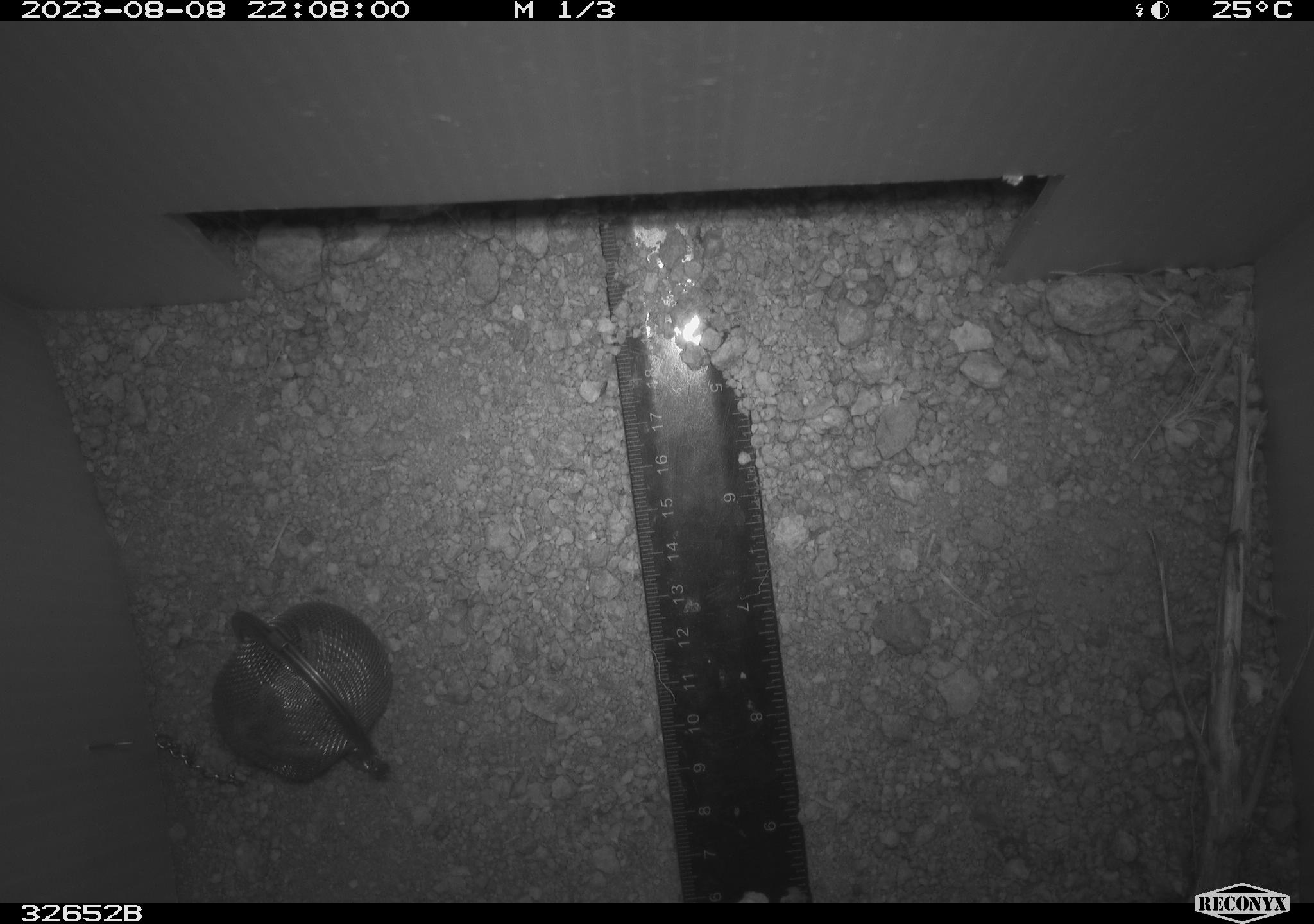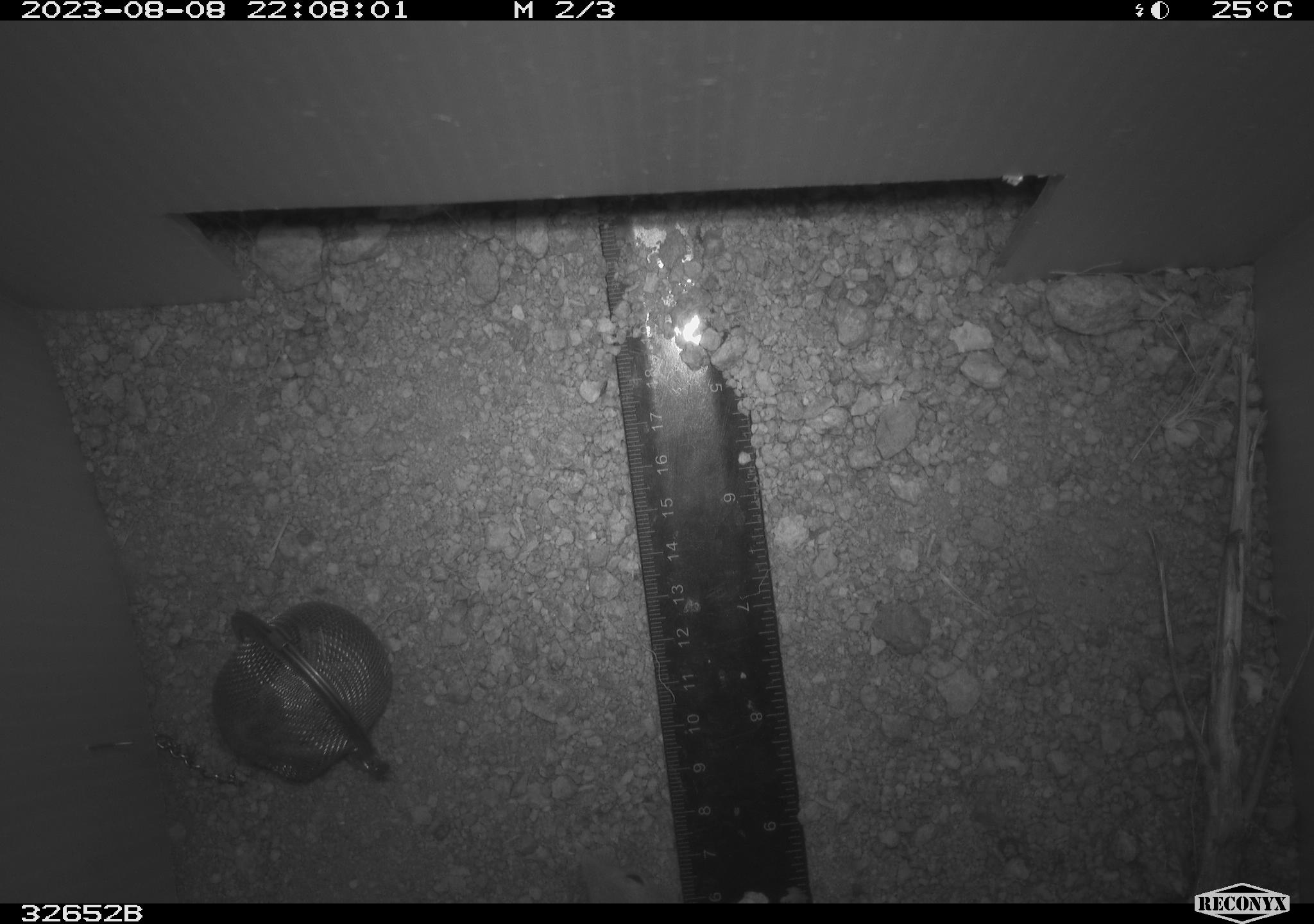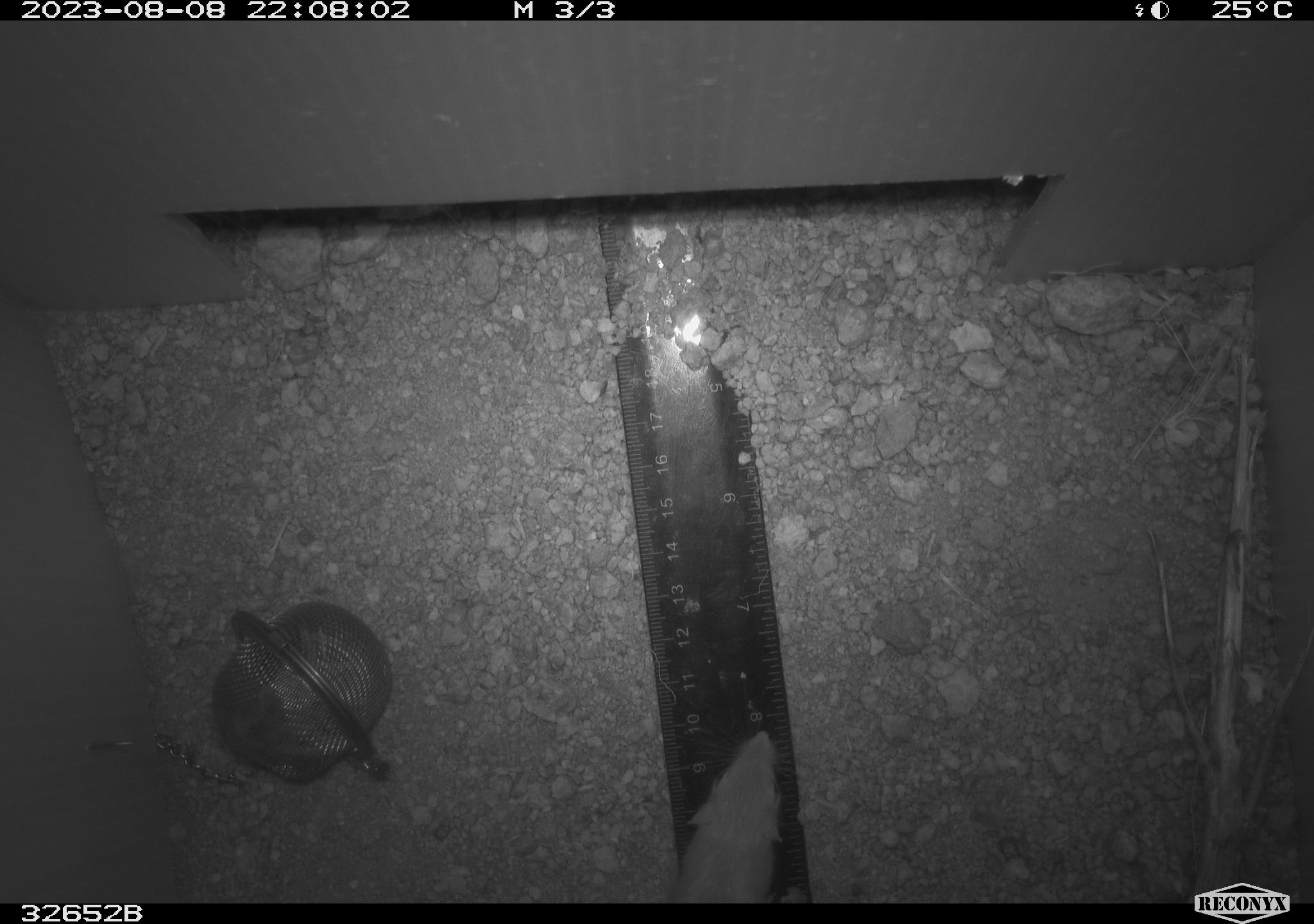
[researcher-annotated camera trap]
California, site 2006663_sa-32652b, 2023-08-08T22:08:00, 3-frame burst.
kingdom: Animalia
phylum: Chordata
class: Mammalia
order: Rodentia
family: Heteromyidae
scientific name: Heteromyidae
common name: kangaroo rats and pocket mice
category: heteromyidae family